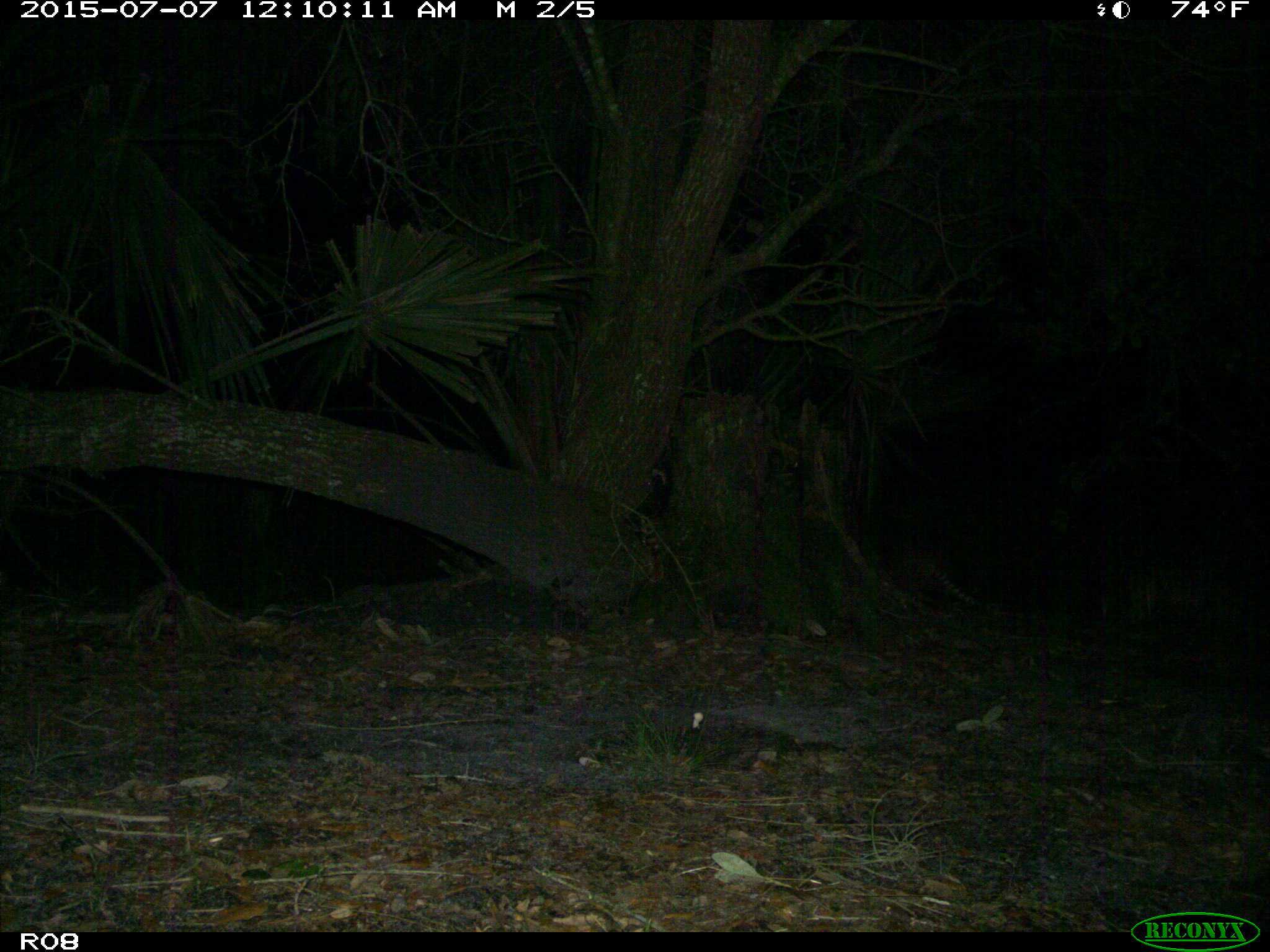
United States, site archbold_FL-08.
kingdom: Animalia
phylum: Chordata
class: Mammalia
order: Cingulata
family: Dasypodidae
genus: Dasypus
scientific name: Dasypus novemcinctus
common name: nine-banded armadillo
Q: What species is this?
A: Dasypus novemcinctus (nine-banded armadillo).